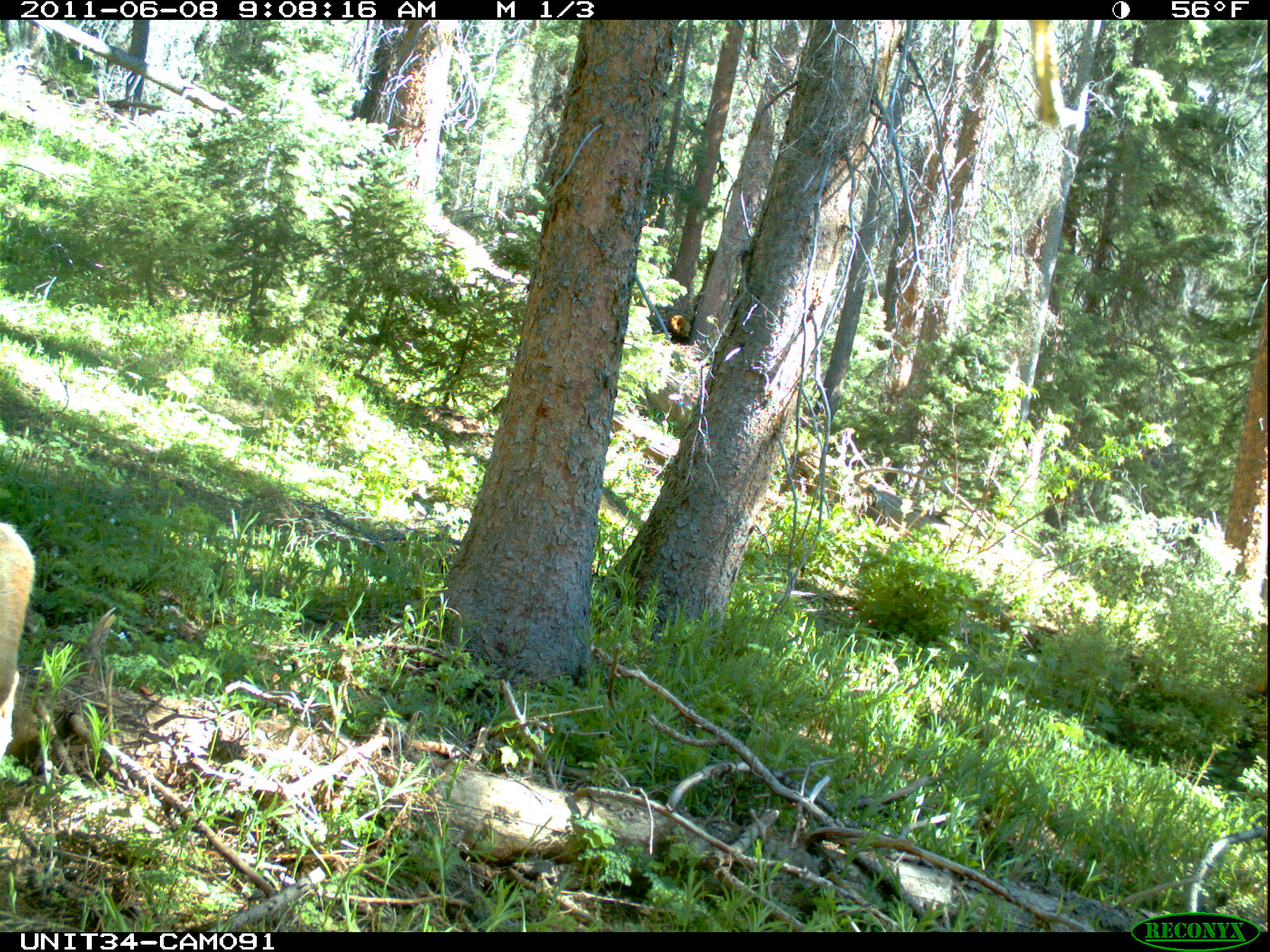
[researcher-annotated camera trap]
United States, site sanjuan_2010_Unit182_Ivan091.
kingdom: Animalia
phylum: Chordata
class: Mammalia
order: Artiodactyla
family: Cervidae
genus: Odocoileus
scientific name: Odocoileus hemionus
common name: mule deer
Odocoileus hemionus (mule deer).